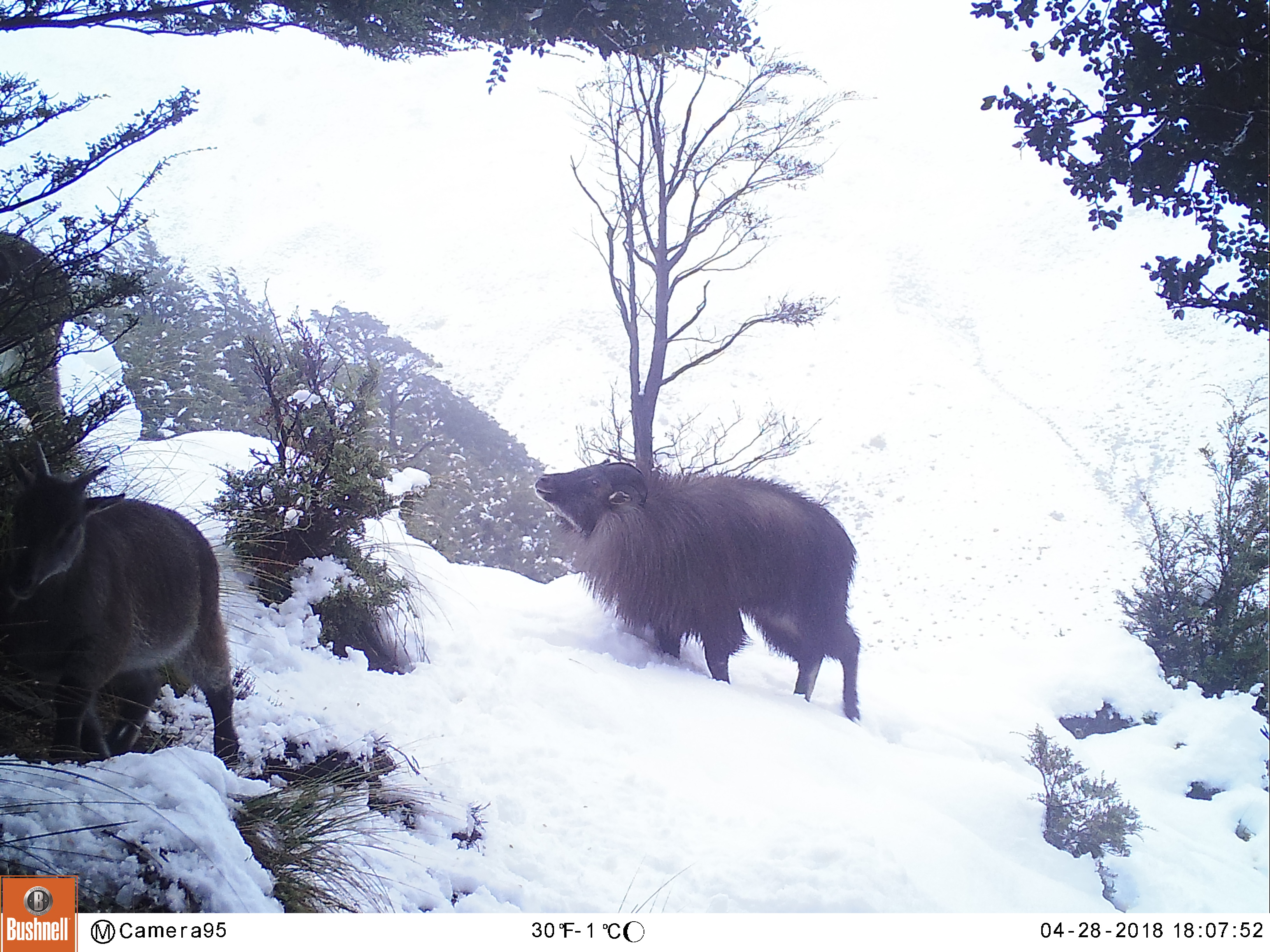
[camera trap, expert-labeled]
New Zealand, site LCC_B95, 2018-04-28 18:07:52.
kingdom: Animalia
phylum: Chordata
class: Mammalia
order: Artiodactyla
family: Bovidae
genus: Nilgiritragus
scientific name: Nilgiritragus hylocrius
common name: tahr